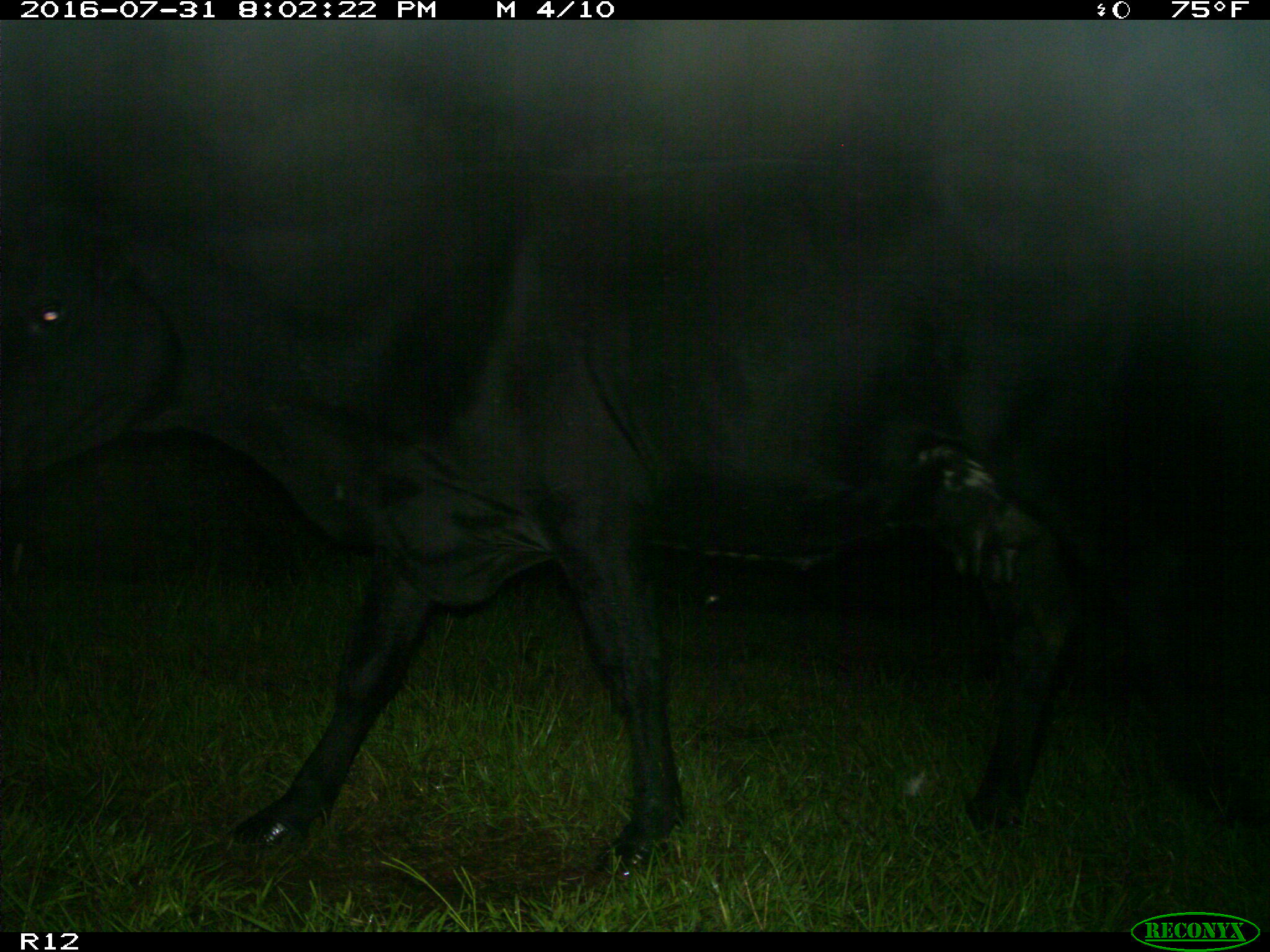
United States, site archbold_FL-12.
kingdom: Animalia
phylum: Chordata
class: Mammalia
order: Artiodactyla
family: Bovidae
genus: Bos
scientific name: Bos taurus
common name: domestic cow